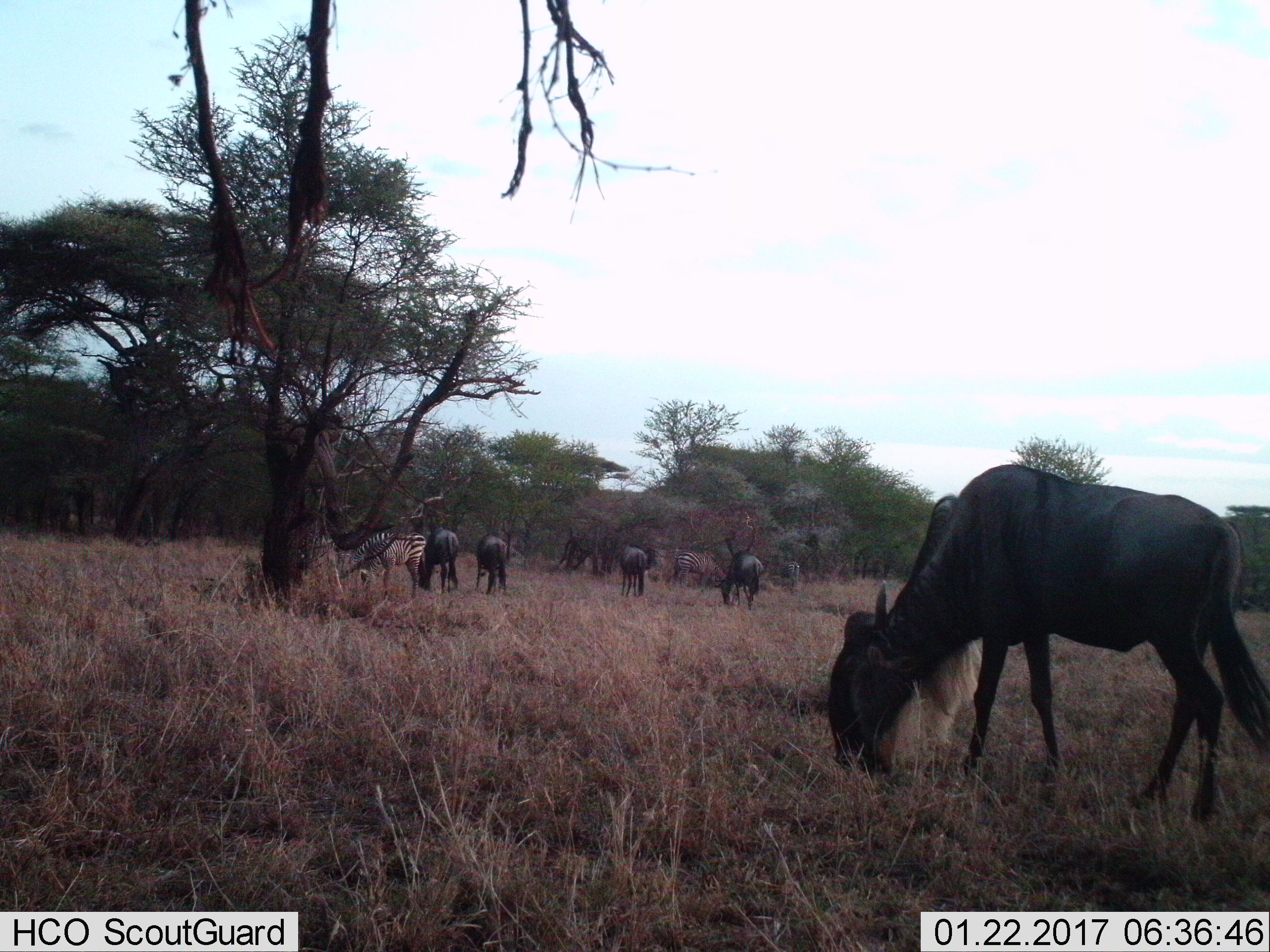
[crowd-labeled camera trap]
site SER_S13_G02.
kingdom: Animalia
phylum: Chordata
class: Mammalia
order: Artiodactyla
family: Bovidae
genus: Connochaetes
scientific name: Connochaetes taurinus taurinus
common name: blue wildebeest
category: wildebeestblue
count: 5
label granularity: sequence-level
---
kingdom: Animalia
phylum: Chordata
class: Mammalia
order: Perissodactyla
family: Equidae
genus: Equus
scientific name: Equus quagga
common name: plains zebra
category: zebraplains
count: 3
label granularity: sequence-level